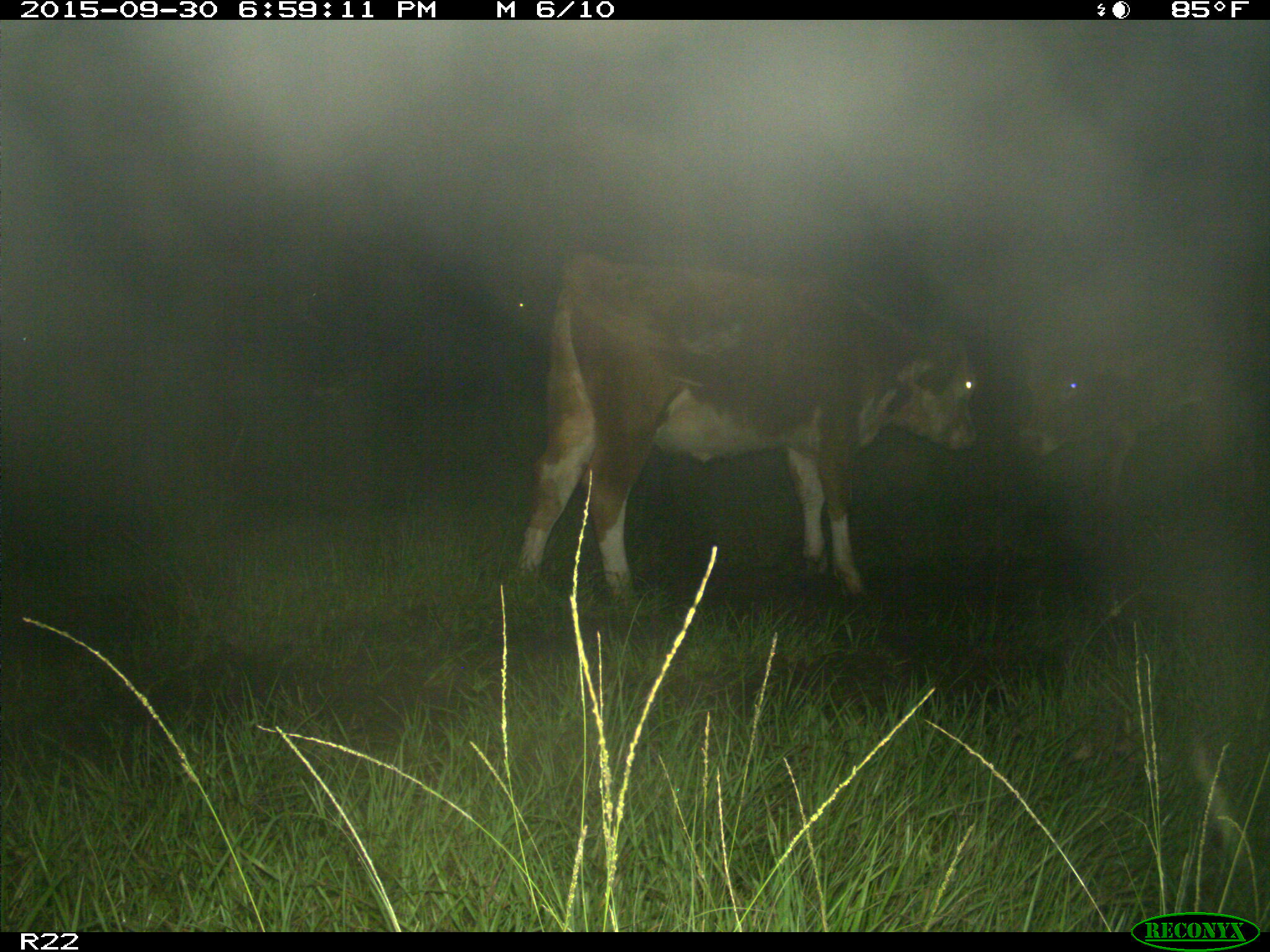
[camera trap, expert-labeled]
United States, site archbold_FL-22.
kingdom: Animalia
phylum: Chordata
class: Mammalia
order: Artiodactyla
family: Bovidae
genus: Bos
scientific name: Bos taurus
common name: domestic cow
Bos taurus (domestic cow).